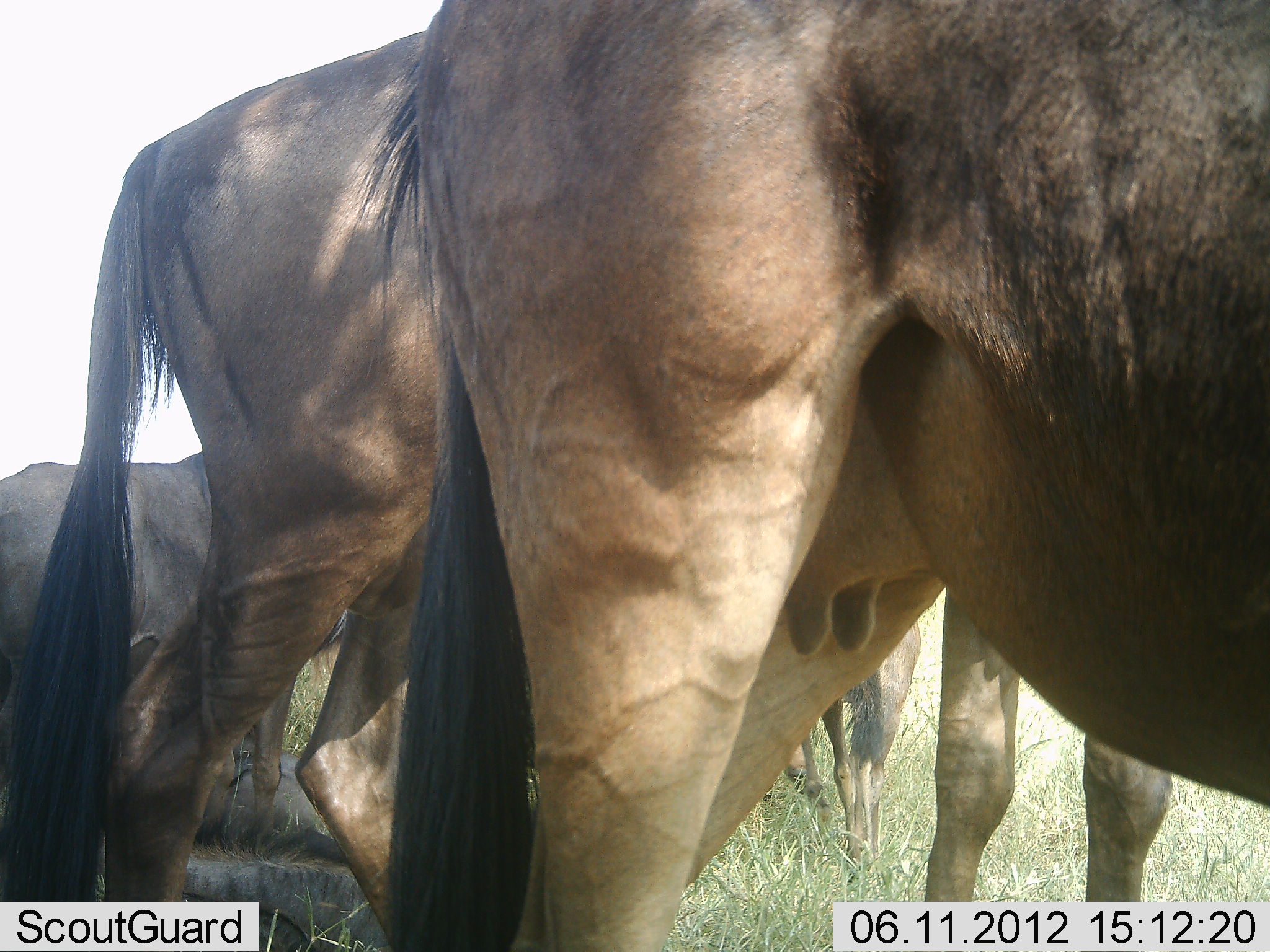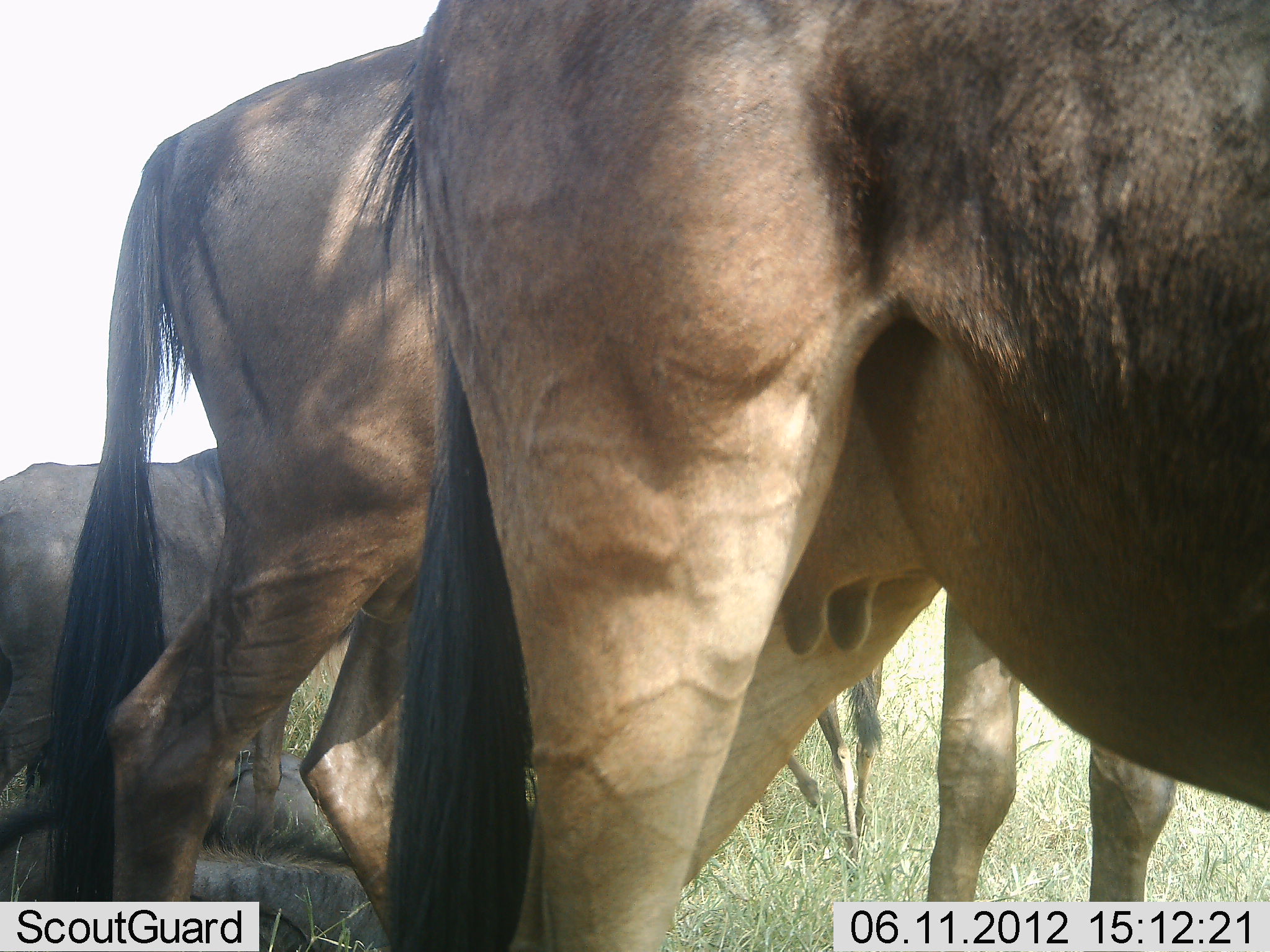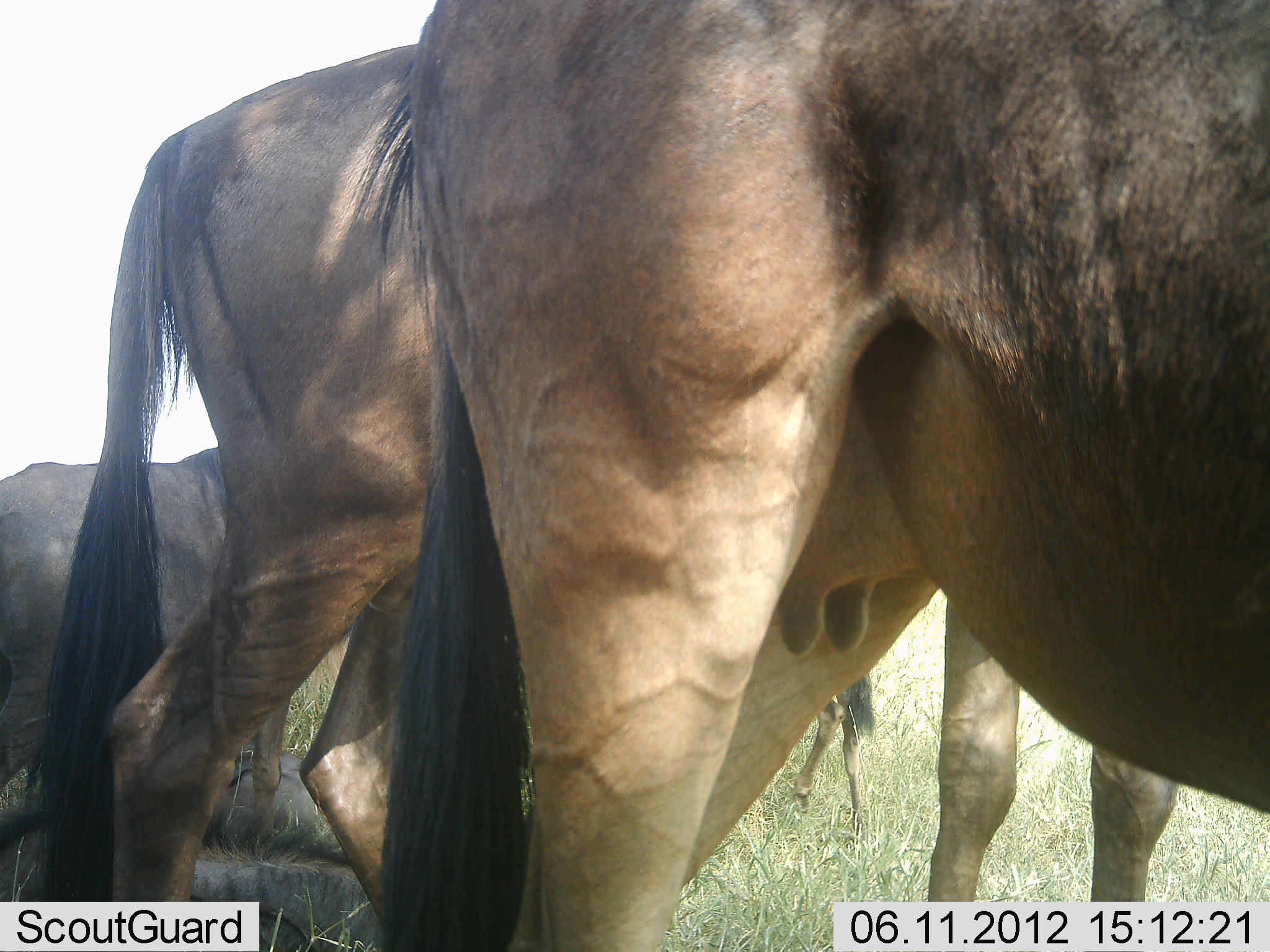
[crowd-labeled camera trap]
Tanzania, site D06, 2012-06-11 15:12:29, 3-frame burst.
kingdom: Animalia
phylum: Chordata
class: Mammalia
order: Artiodactyla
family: Bovidae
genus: Connochaetes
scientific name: Connochaetes taurinus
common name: blue wildebeest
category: wildebeest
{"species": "wildebeest (blue wildebeest) (Connochaetes taurinus)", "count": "4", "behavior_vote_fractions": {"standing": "90%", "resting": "20%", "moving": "10%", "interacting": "10%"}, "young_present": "20%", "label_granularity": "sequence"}